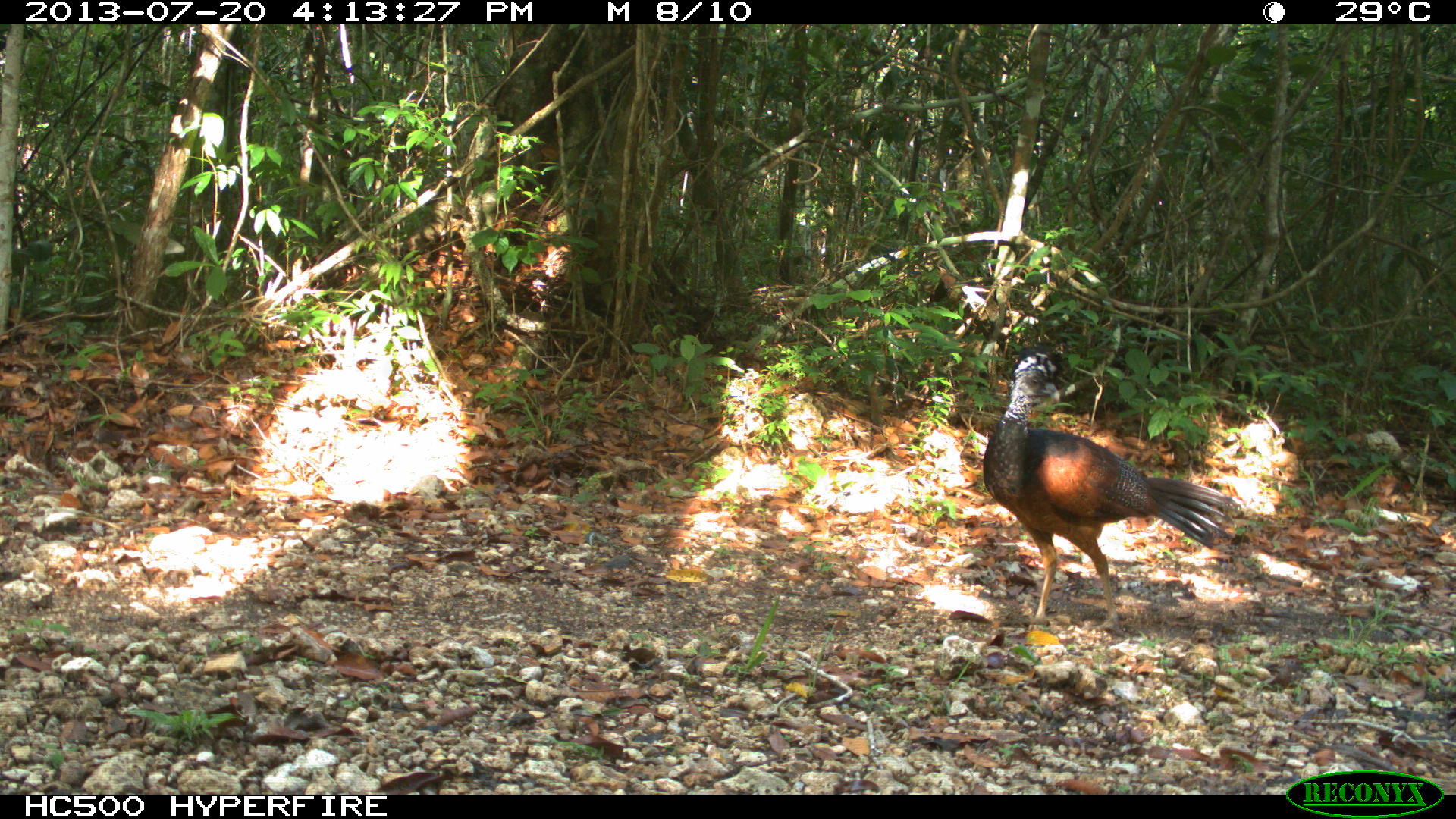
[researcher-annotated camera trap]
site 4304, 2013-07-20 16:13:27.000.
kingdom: Animalia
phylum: Chordata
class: Aves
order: Galliformes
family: Cracidae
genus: Crax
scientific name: Crax rubra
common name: great curassow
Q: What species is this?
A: Crax rubra (great curassow).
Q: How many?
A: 3.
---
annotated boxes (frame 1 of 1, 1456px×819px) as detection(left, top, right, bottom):
crax rubra: detection(980, 348, 1238, 633)